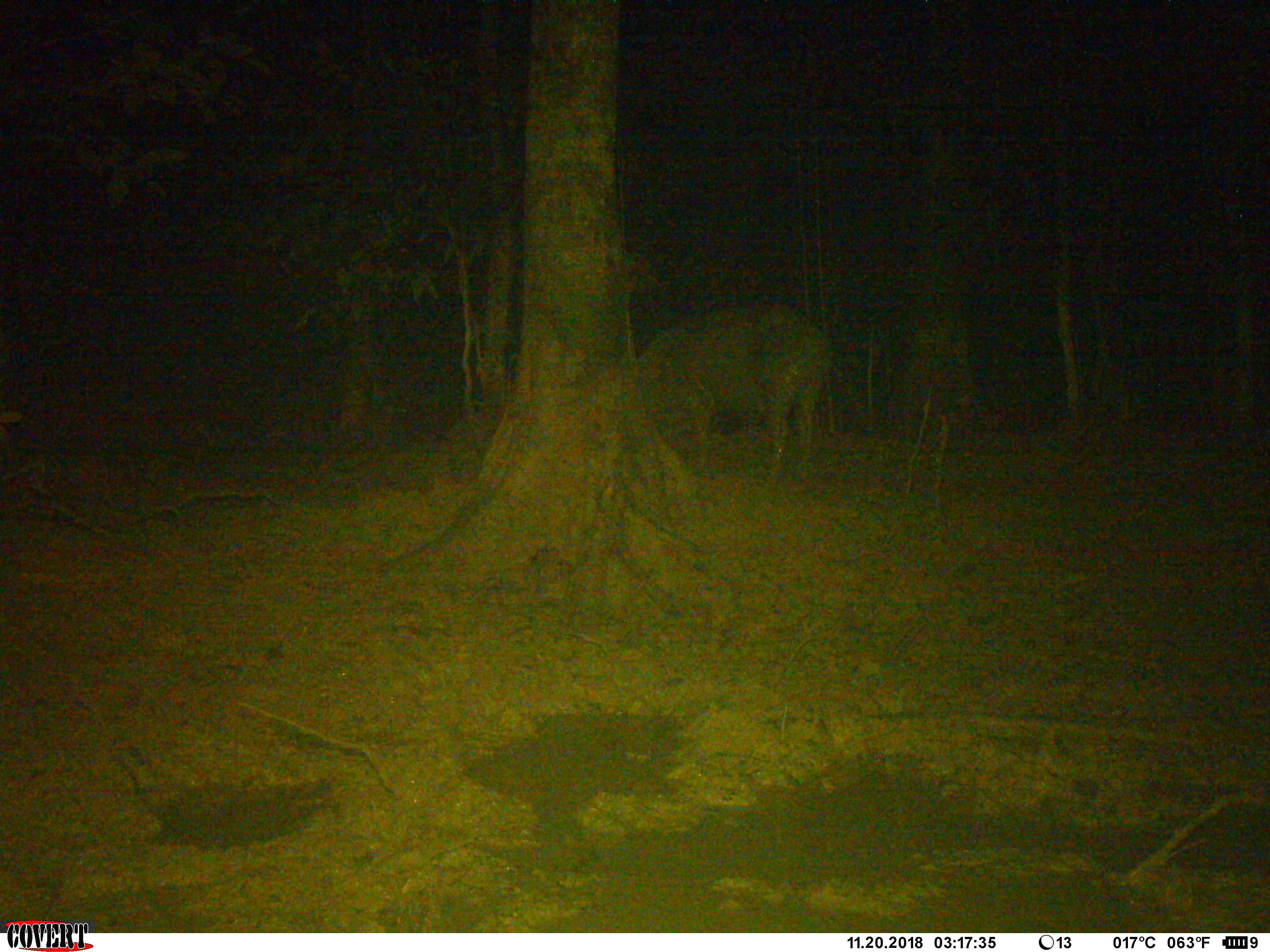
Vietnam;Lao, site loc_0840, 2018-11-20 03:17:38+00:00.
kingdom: Animalia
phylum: Chordata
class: Mammalia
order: Artiodactyla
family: Suidae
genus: Sus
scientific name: Sus scrofa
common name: eurasian wild pig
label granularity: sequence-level